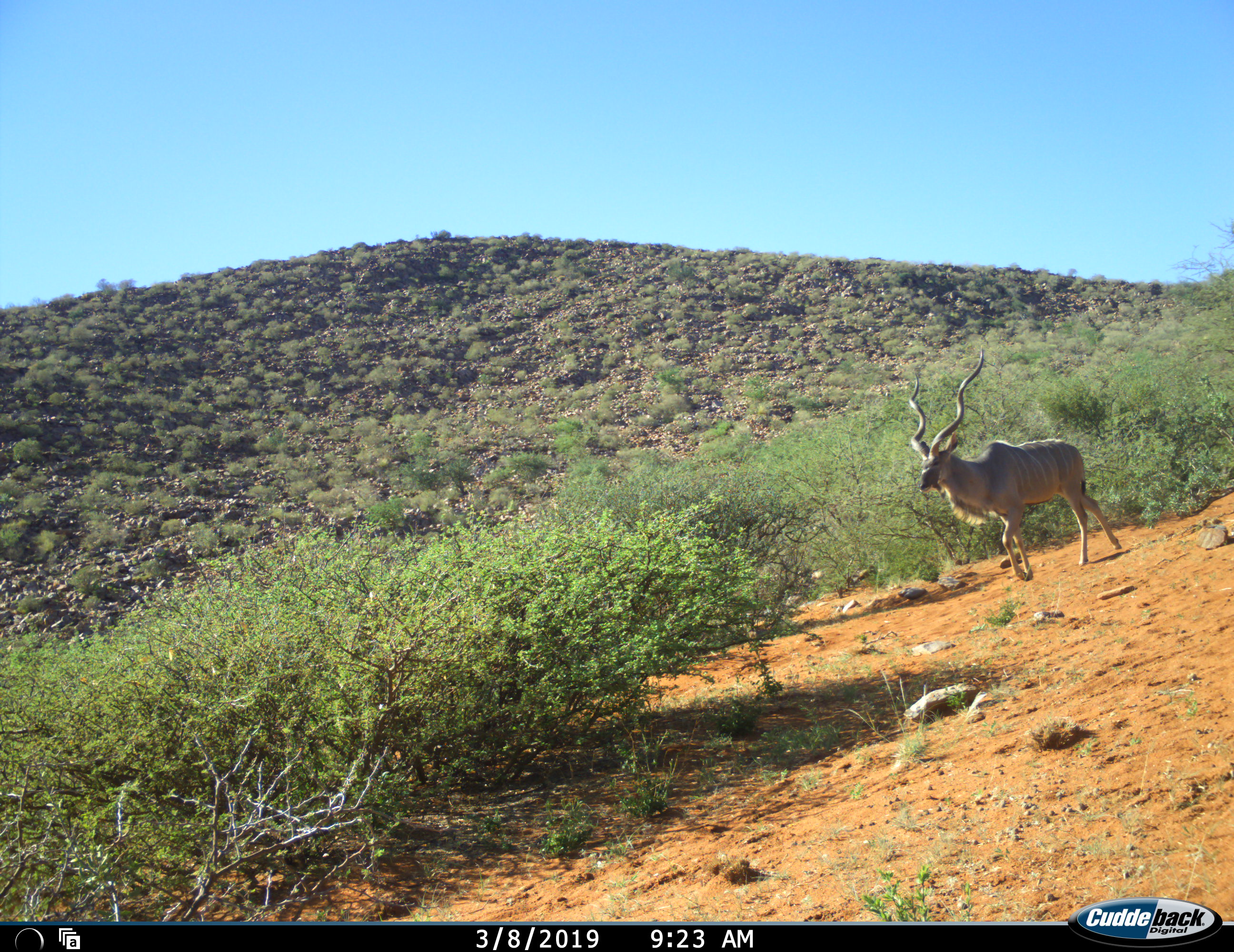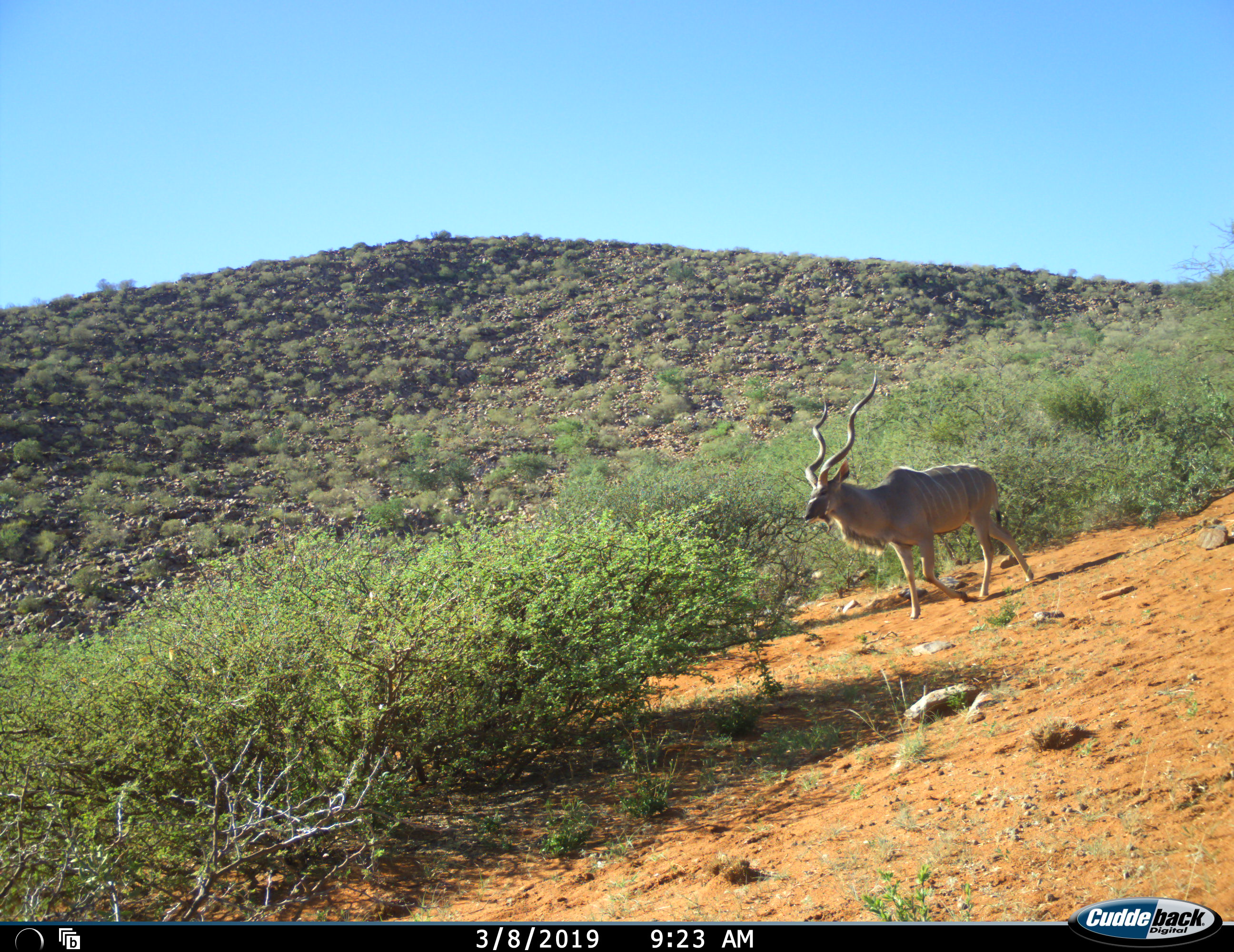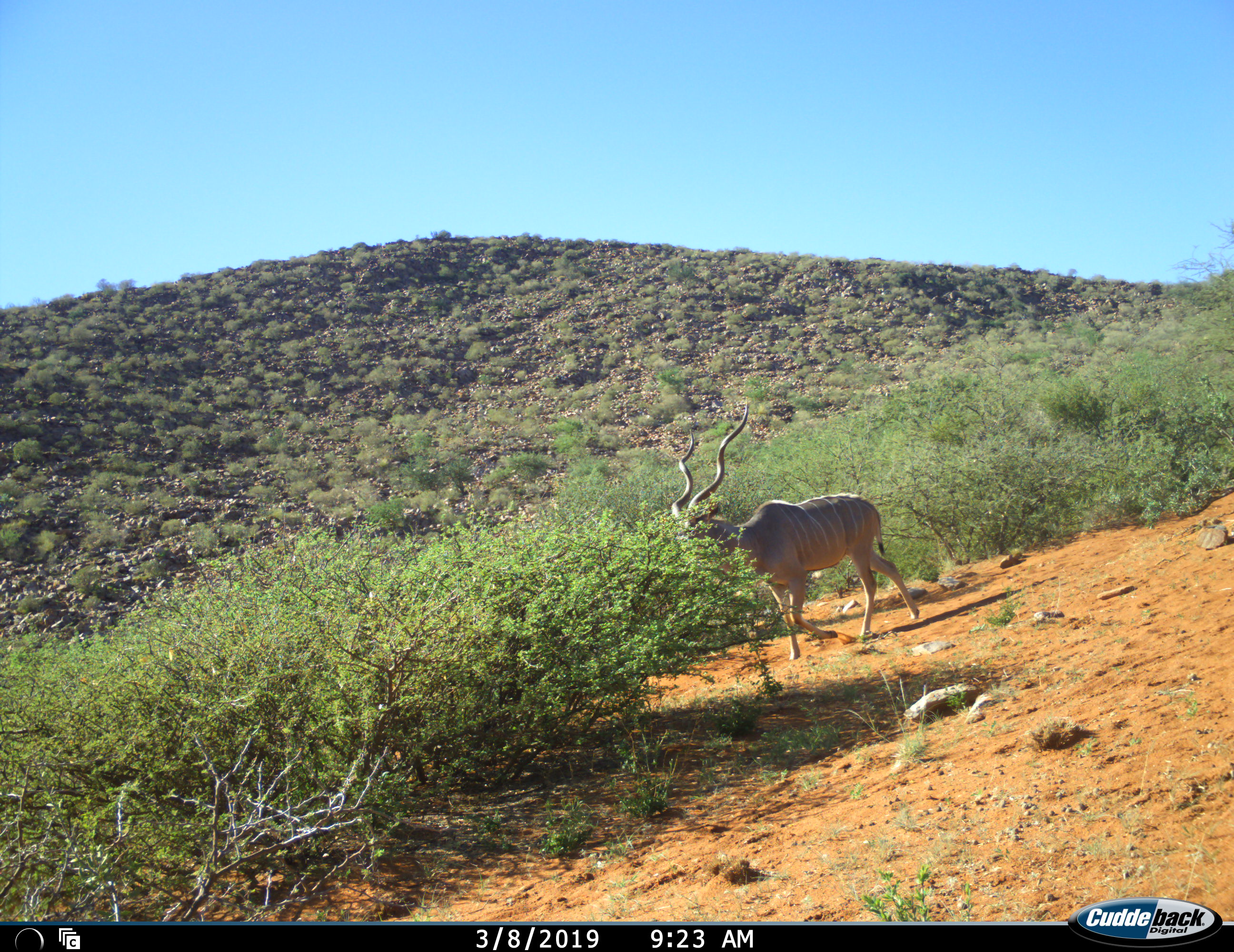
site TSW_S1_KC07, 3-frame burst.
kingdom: Animalia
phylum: Chordata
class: Mammalia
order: Artiodactyla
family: Bovidae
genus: Tragelaphus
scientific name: Tragelaphus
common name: kudu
Kudu (Tragelaphus), count 1. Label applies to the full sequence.